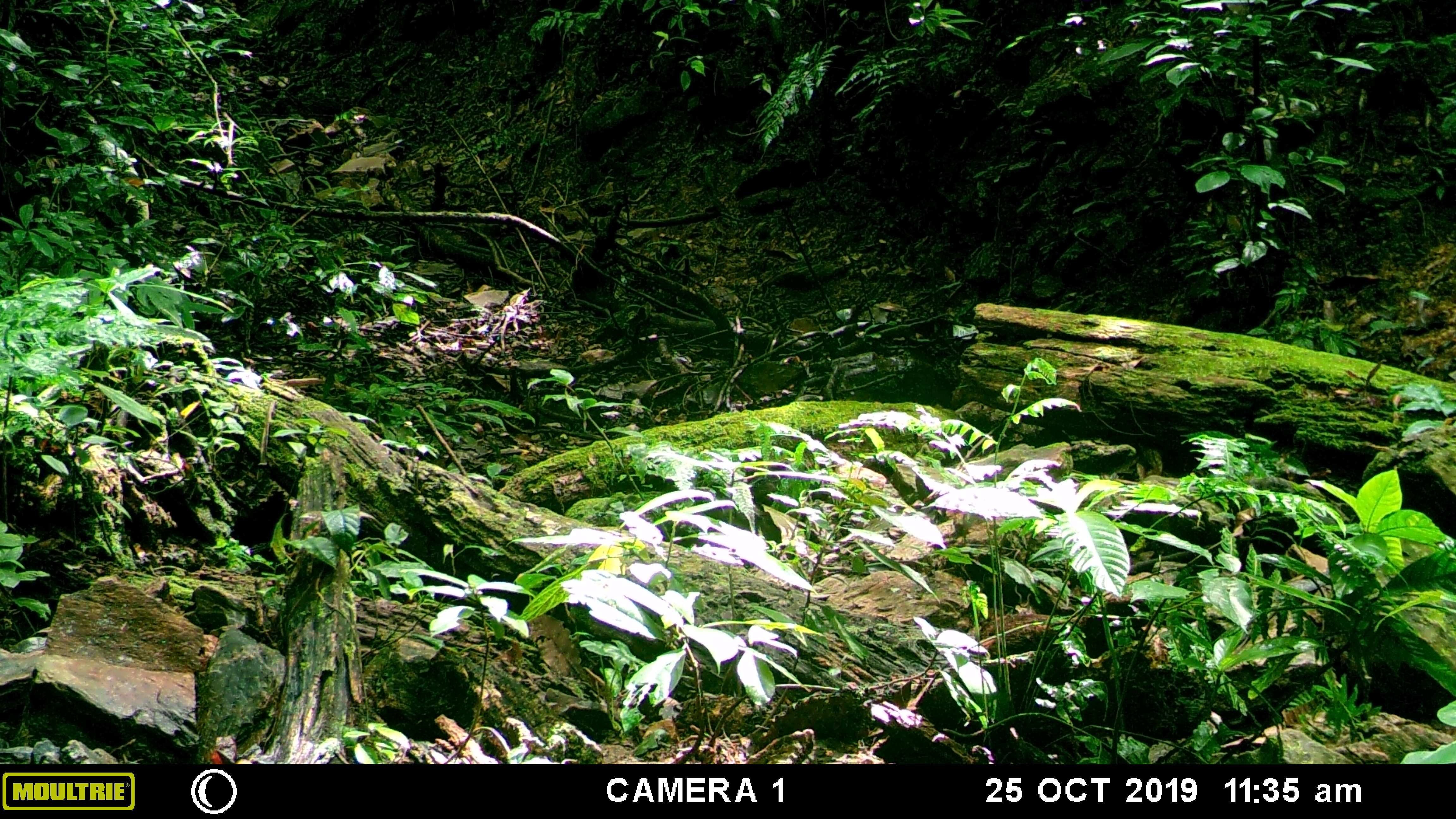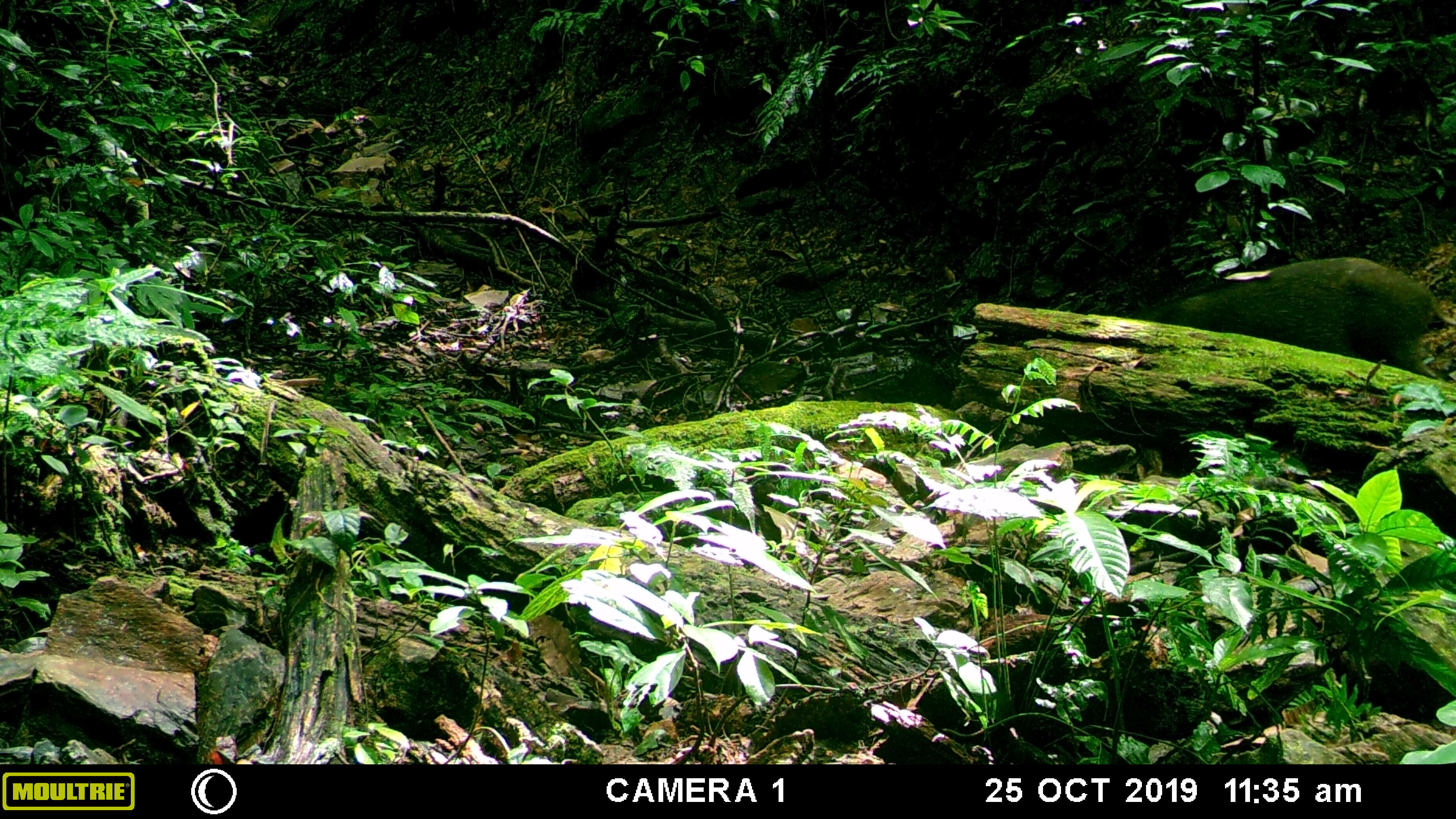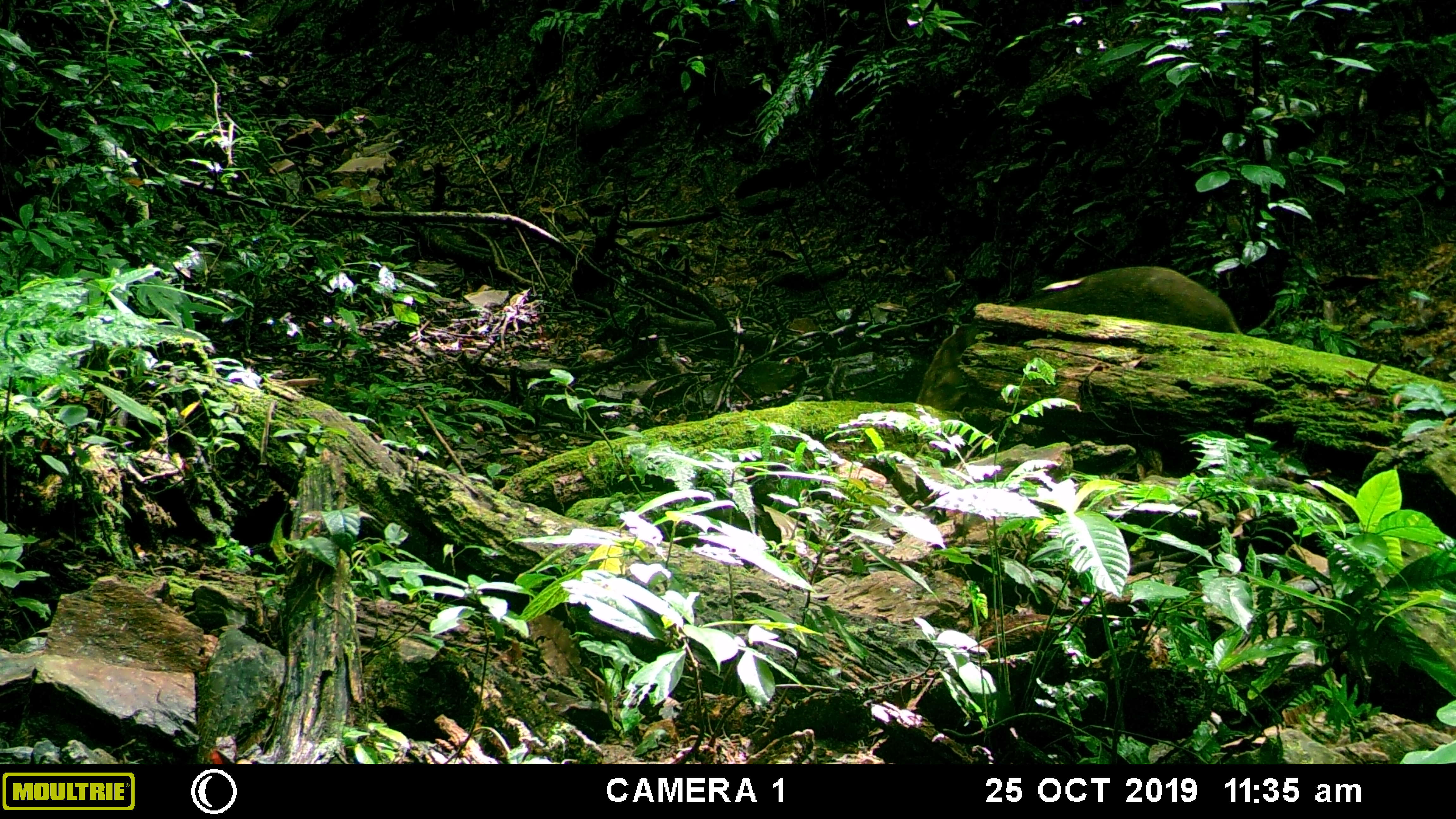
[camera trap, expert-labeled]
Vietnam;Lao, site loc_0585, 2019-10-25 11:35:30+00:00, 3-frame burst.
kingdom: Animalia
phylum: Chordata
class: Mammalia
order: Artiodactyla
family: Suidae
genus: Sus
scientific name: Sus scrofa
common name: eurasian wild pig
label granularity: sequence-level